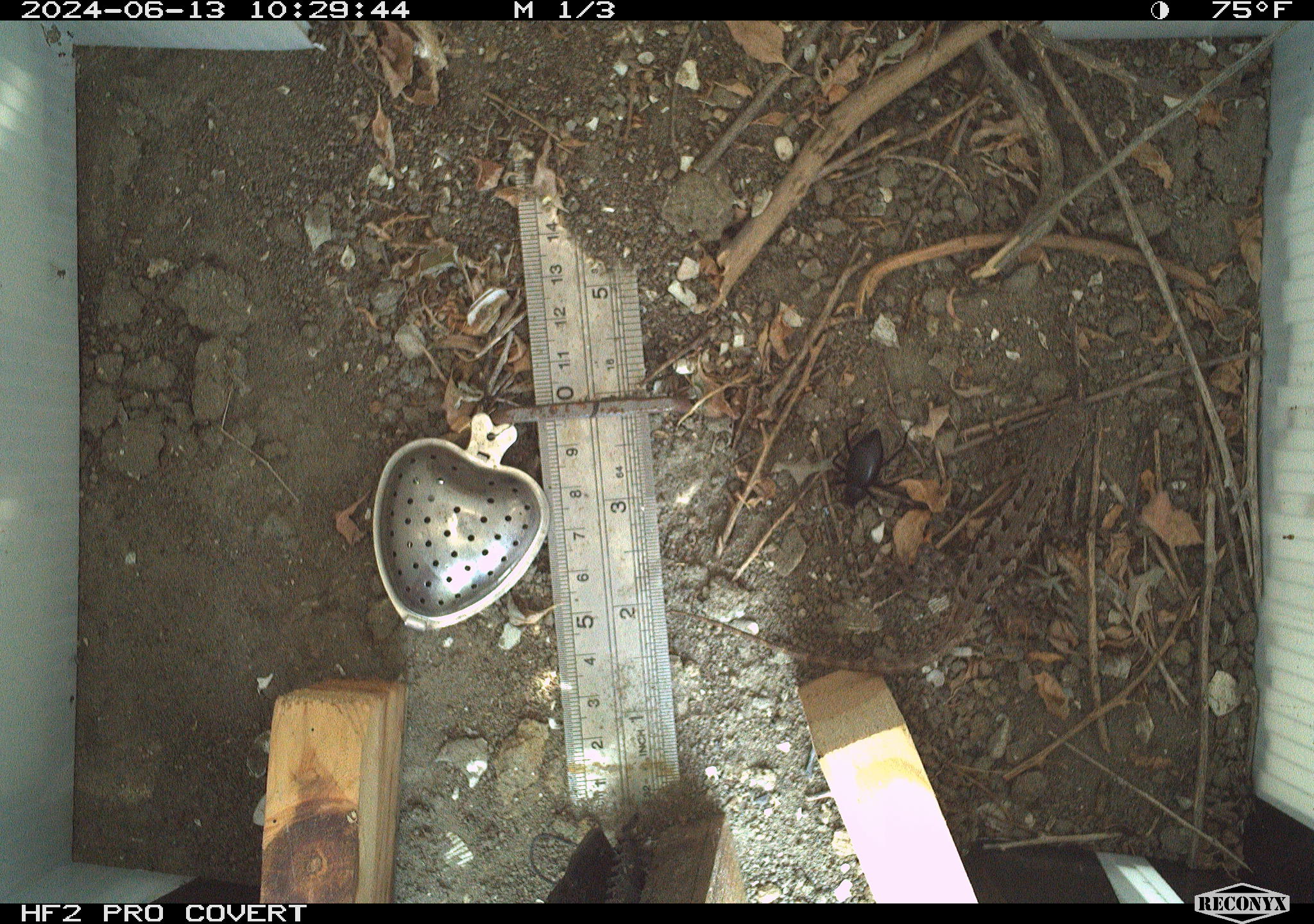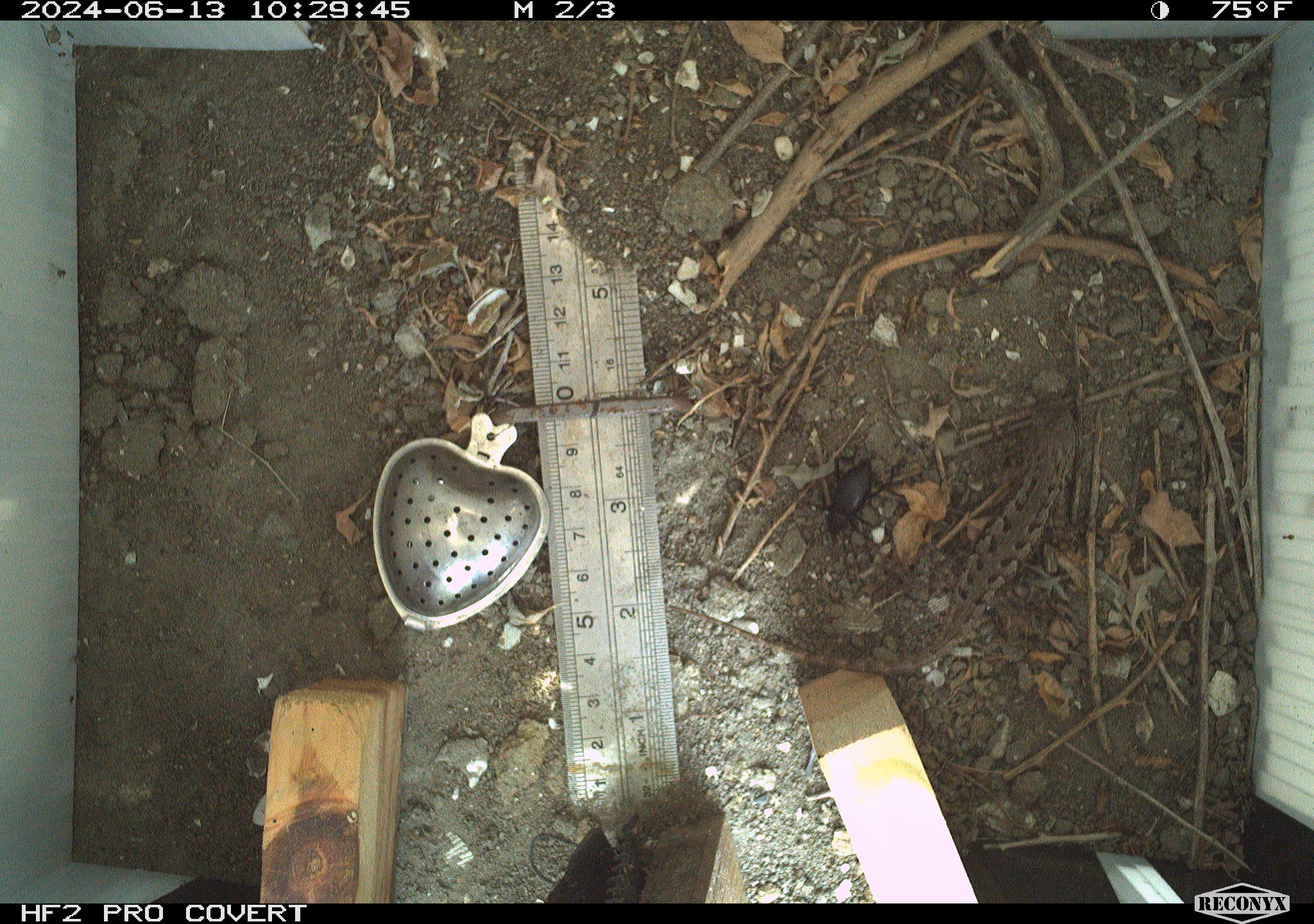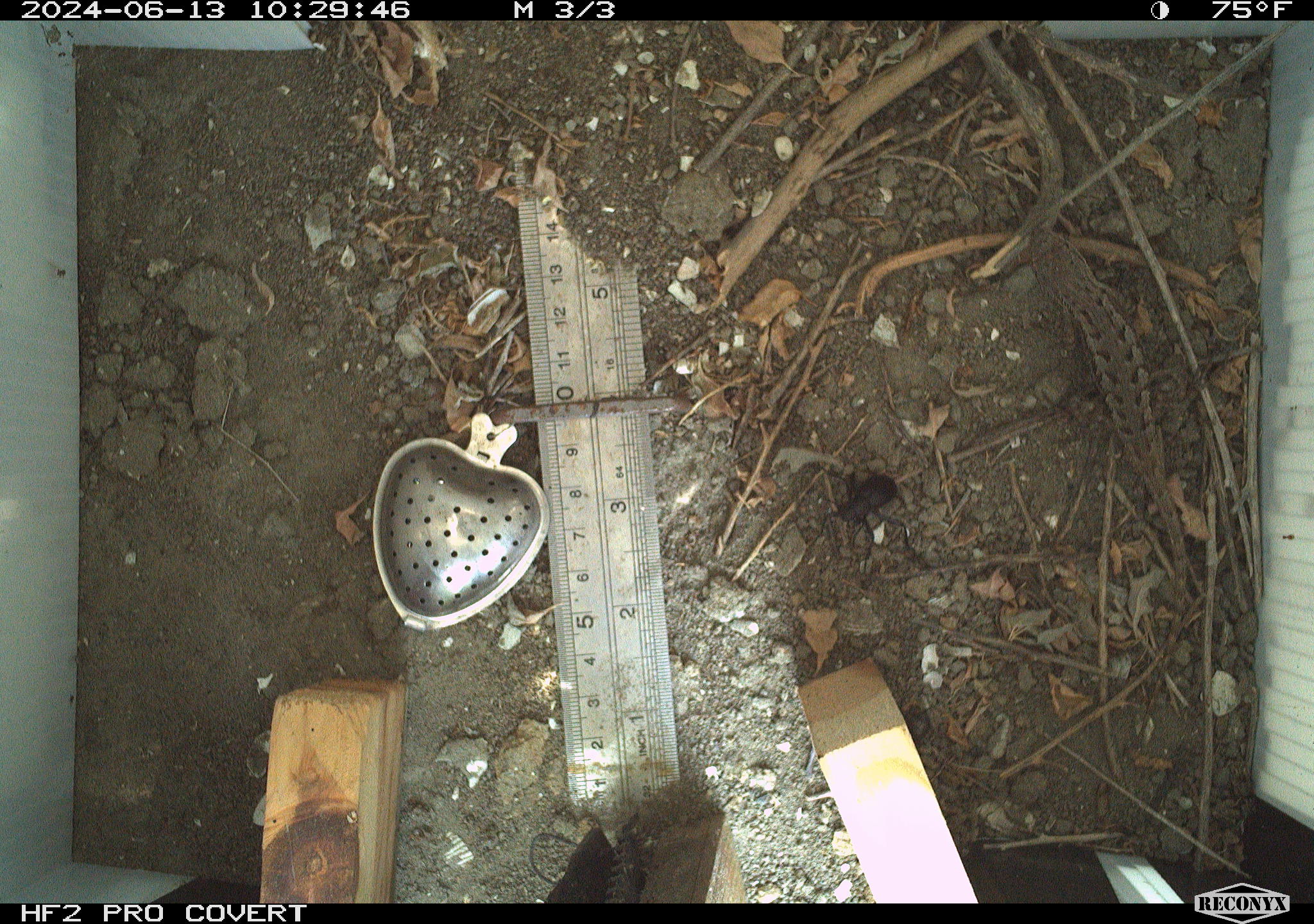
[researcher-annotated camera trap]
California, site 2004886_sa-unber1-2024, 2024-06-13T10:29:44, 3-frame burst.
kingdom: Animalia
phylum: Arthropoda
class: Insecta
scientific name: Insecta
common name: insect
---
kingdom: Animalia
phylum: Chordata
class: Reptilia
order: Squamata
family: Phrynosomatidae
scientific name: Phrynosomatidae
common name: phrynosomatid lizards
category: phrynosomatidae family